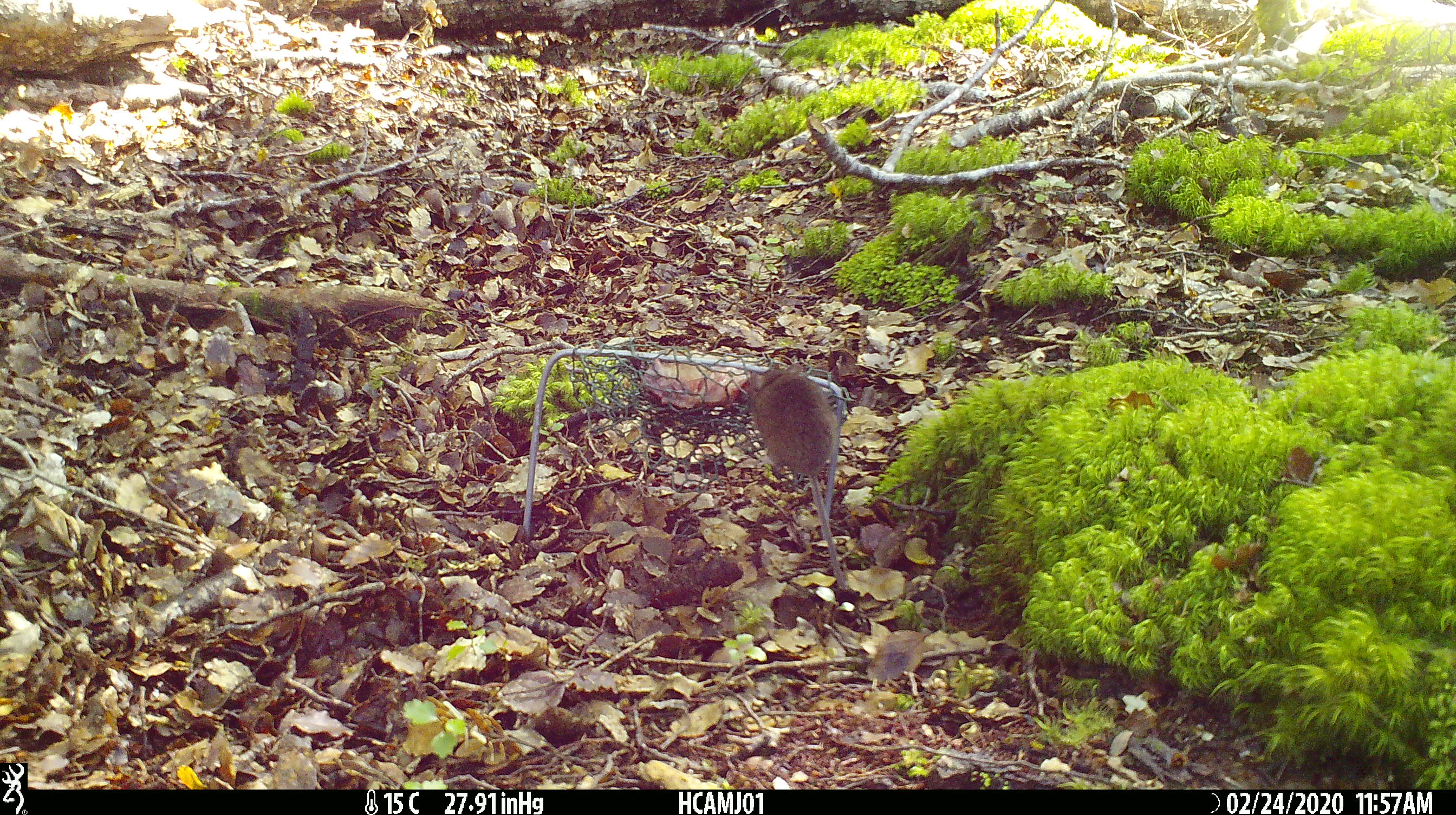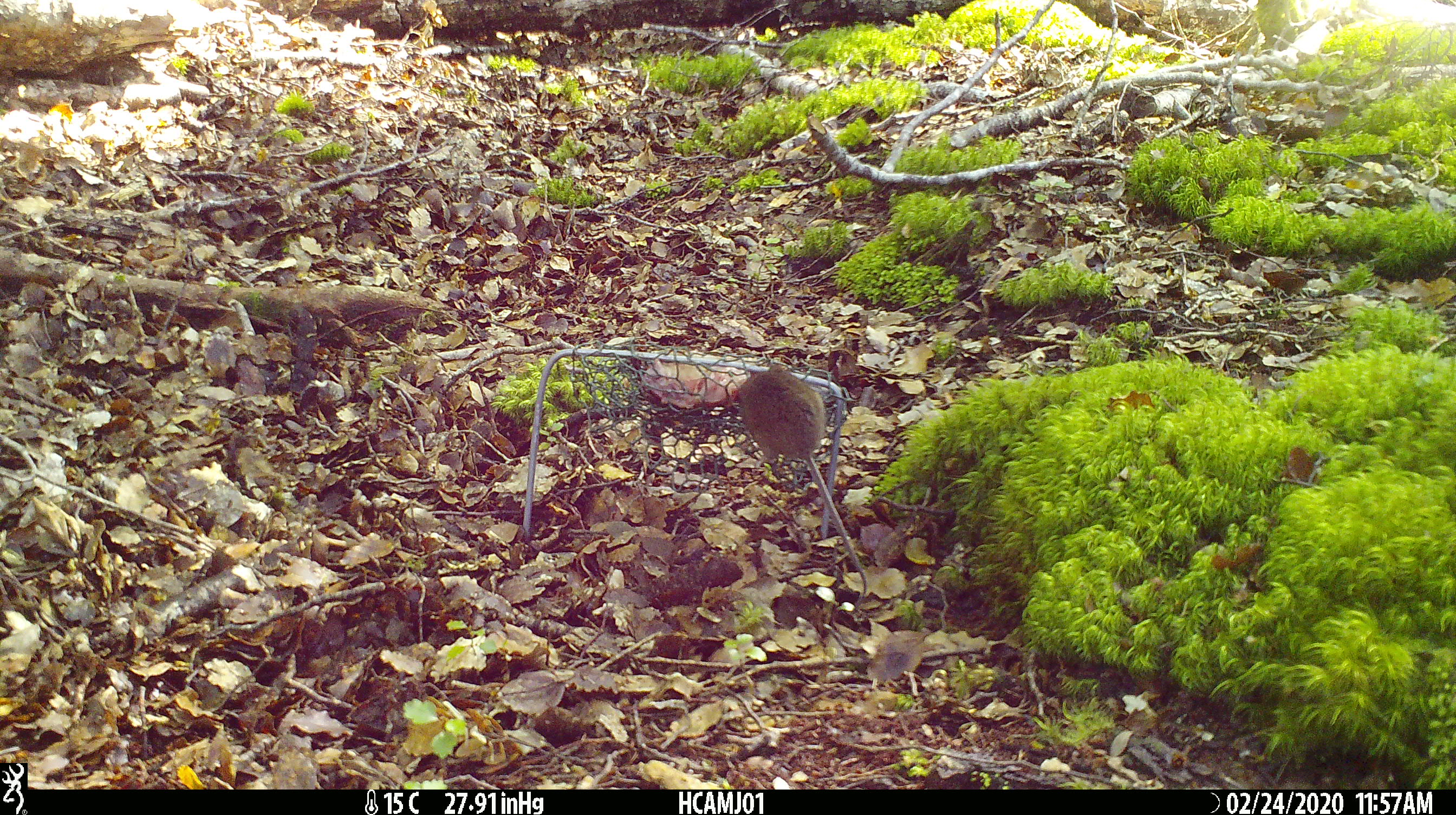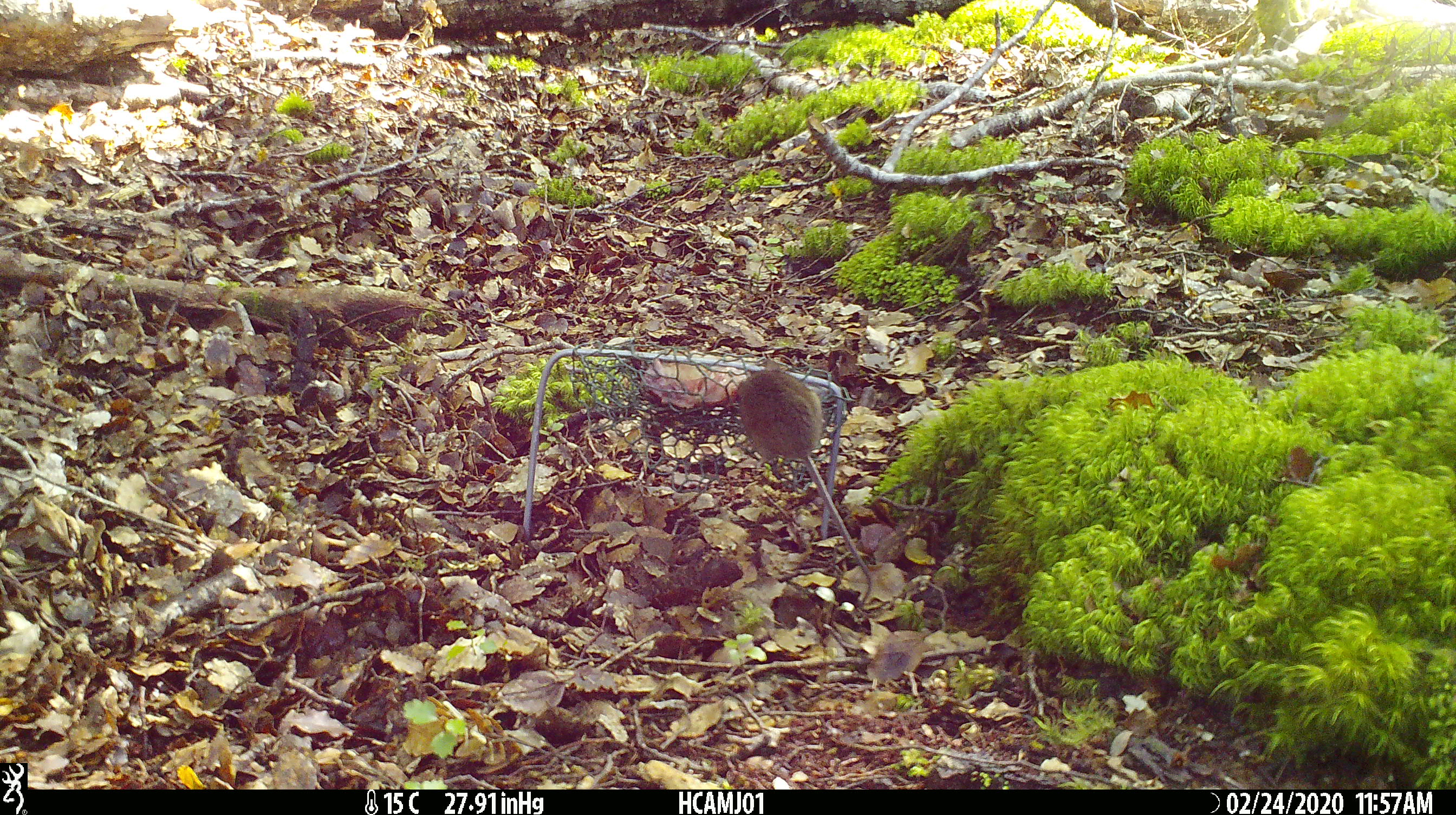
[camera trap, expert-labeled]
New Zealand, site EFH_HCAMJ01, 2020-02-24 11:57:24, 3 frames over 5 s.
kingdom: Animalia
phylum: Chordata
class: Mammalia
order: Rodentia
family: Muridae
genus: Mus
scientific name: Mus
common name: mouse